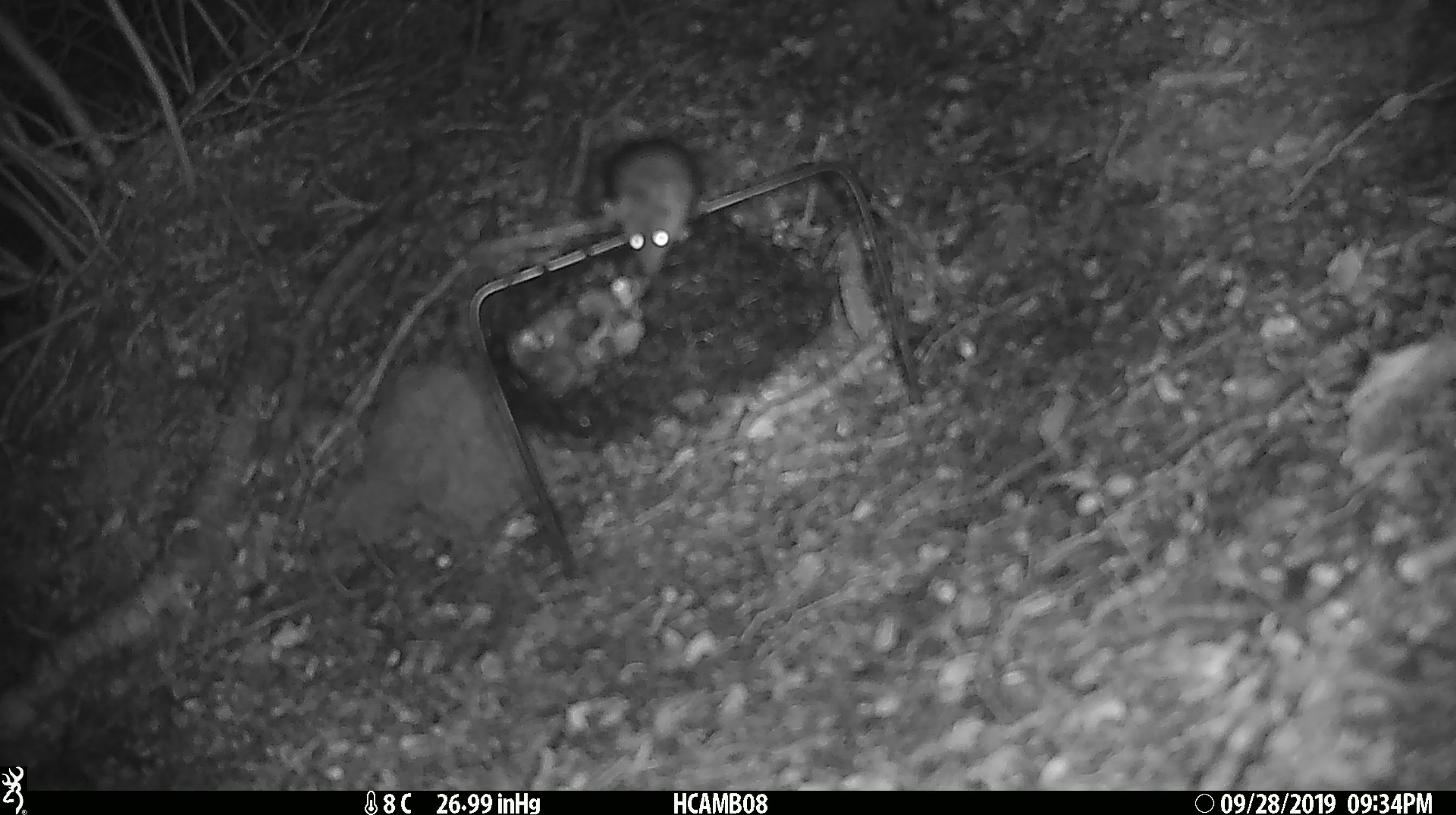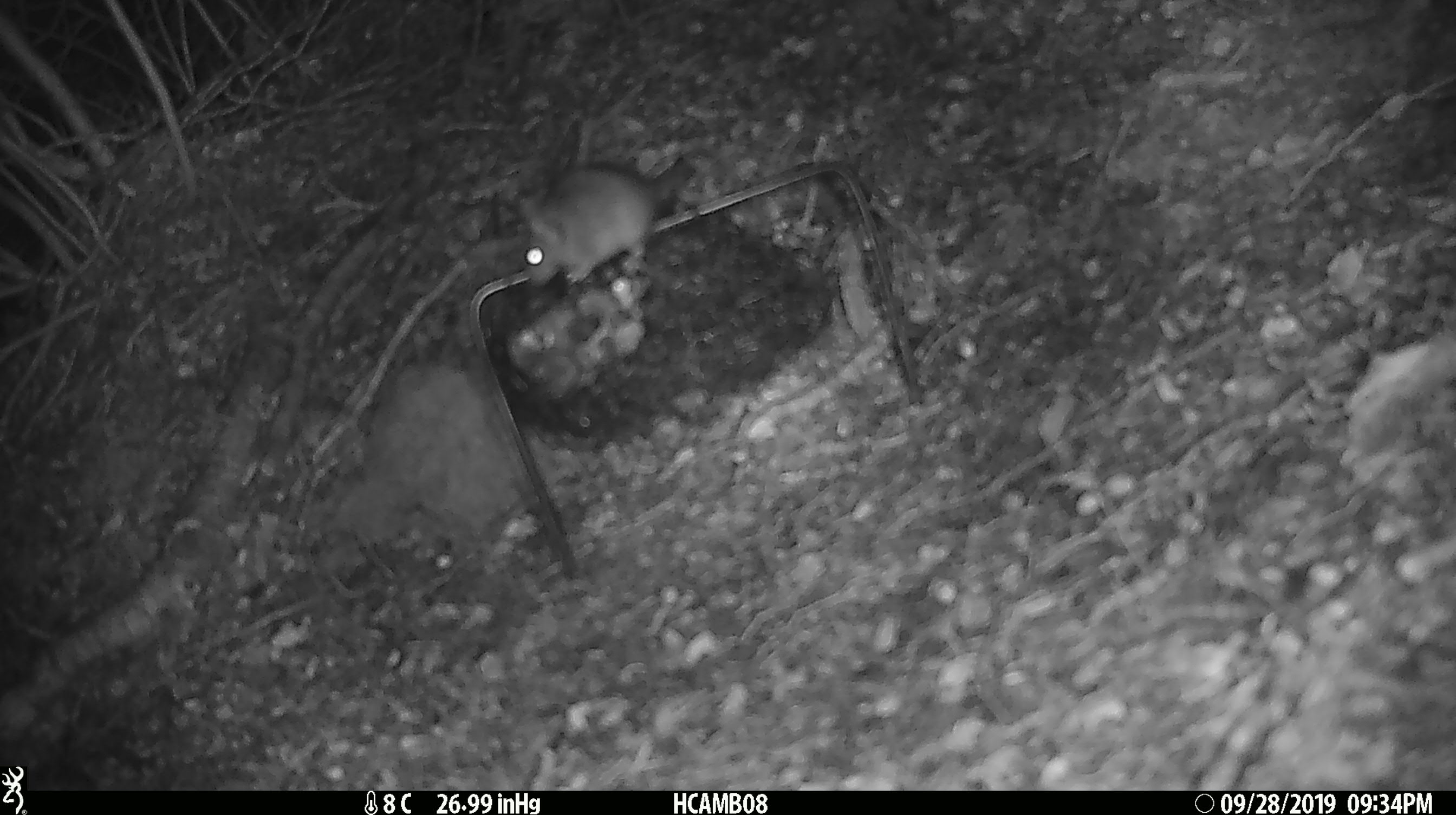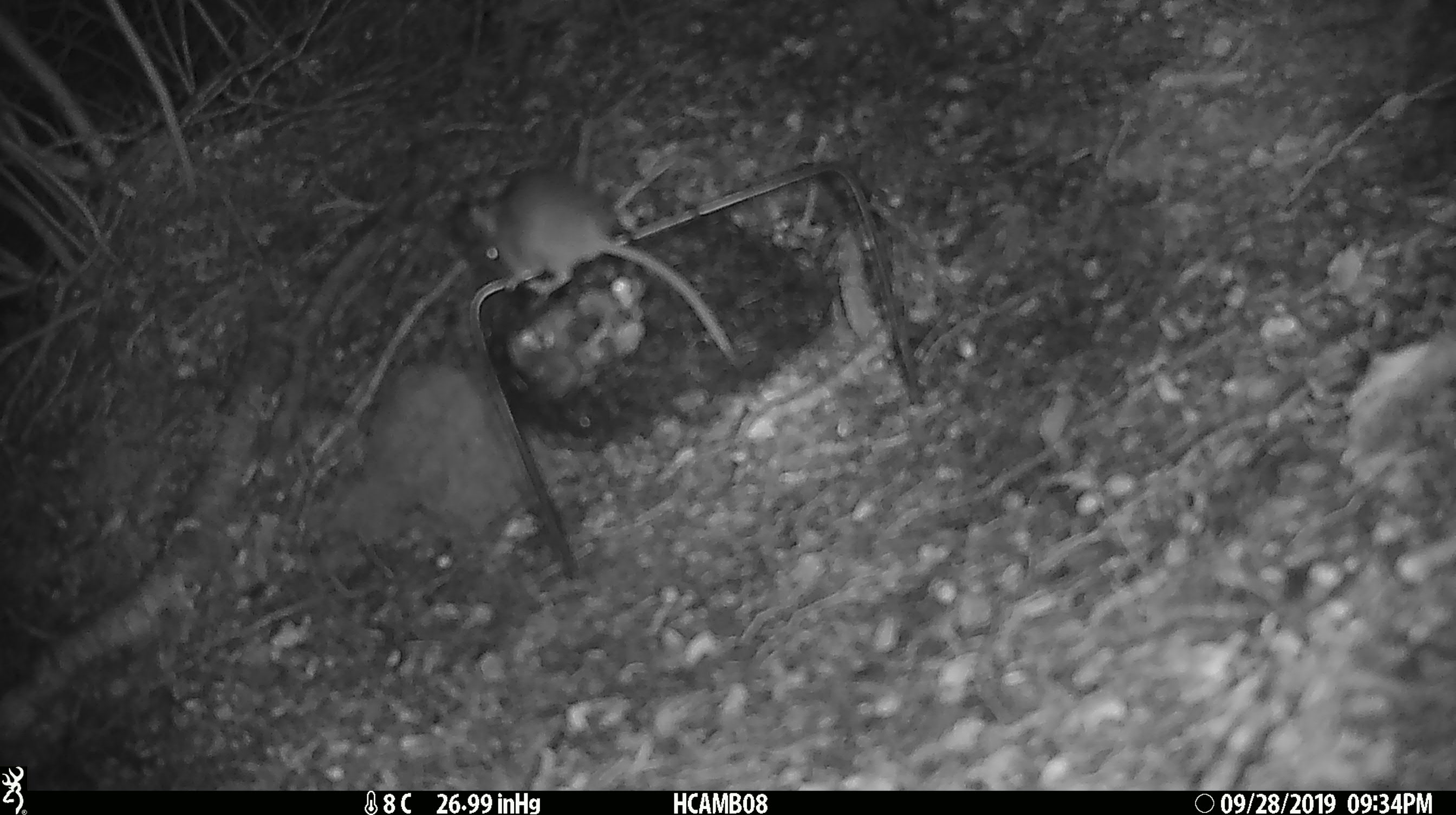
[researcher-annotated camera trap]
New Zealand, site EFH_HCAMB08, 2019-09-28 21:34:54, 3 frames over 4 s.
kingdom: Animalia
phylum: Chordata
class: Mammalia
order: Rodentia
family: Muridae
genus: Mus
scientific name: Mus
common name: mouse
Mouse (Mus).